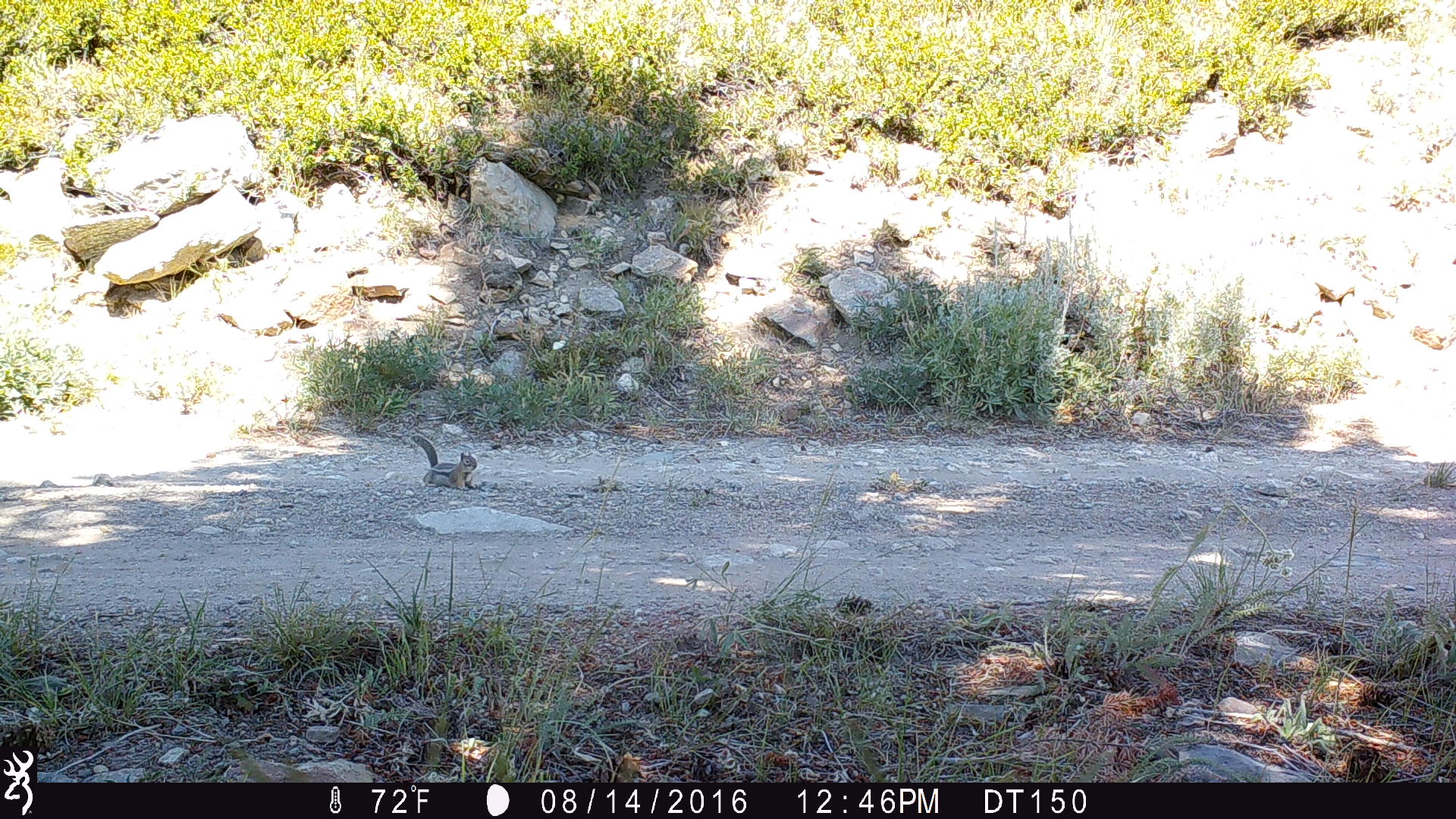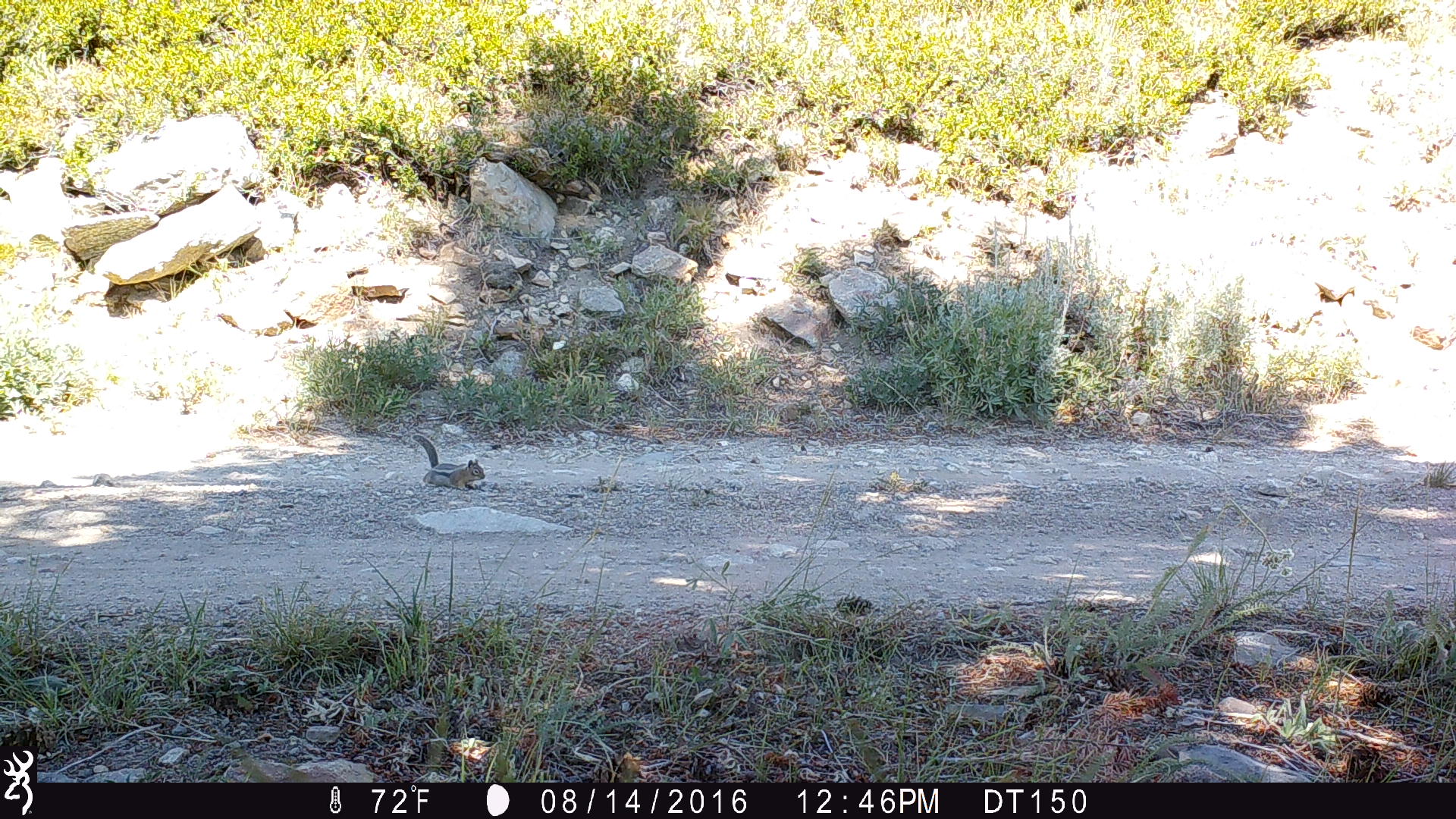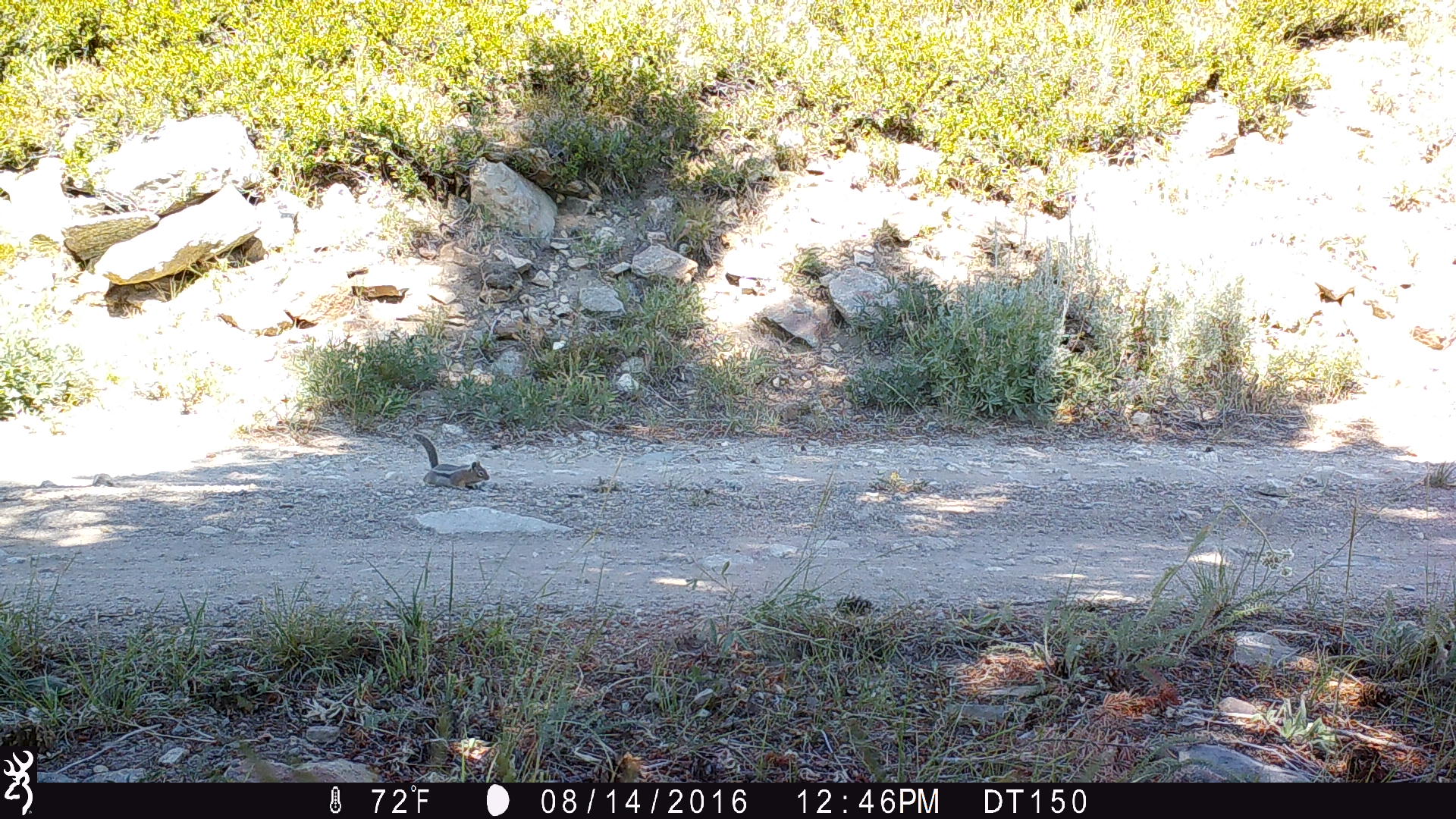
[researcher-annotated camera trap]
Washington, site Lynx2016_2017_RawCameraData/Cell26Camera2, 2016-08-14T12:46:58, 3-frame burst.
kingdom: Animalia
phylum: Chordata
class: Mammalia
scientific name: Mammalia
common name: small mammal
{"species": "small mammal (Mammalia)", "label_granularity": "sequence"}